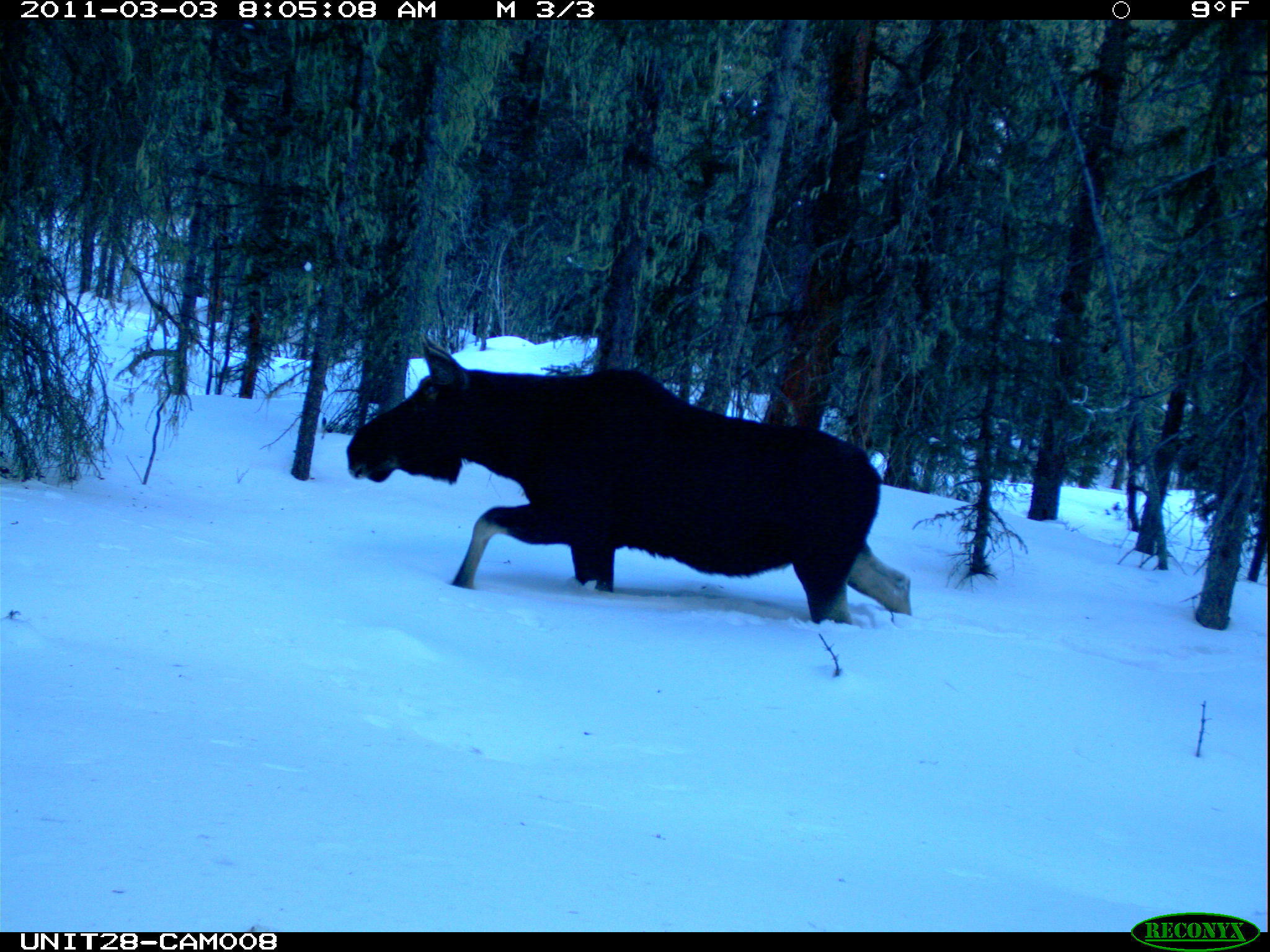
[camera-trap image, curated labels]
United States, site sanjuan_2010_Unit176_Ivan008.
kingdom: Animalia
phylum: Chordata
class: Mammalia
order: Artiodactyla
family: Cervidae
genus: Alces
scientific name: Alces alces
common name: moose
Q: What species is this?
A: Alces alces (moose).